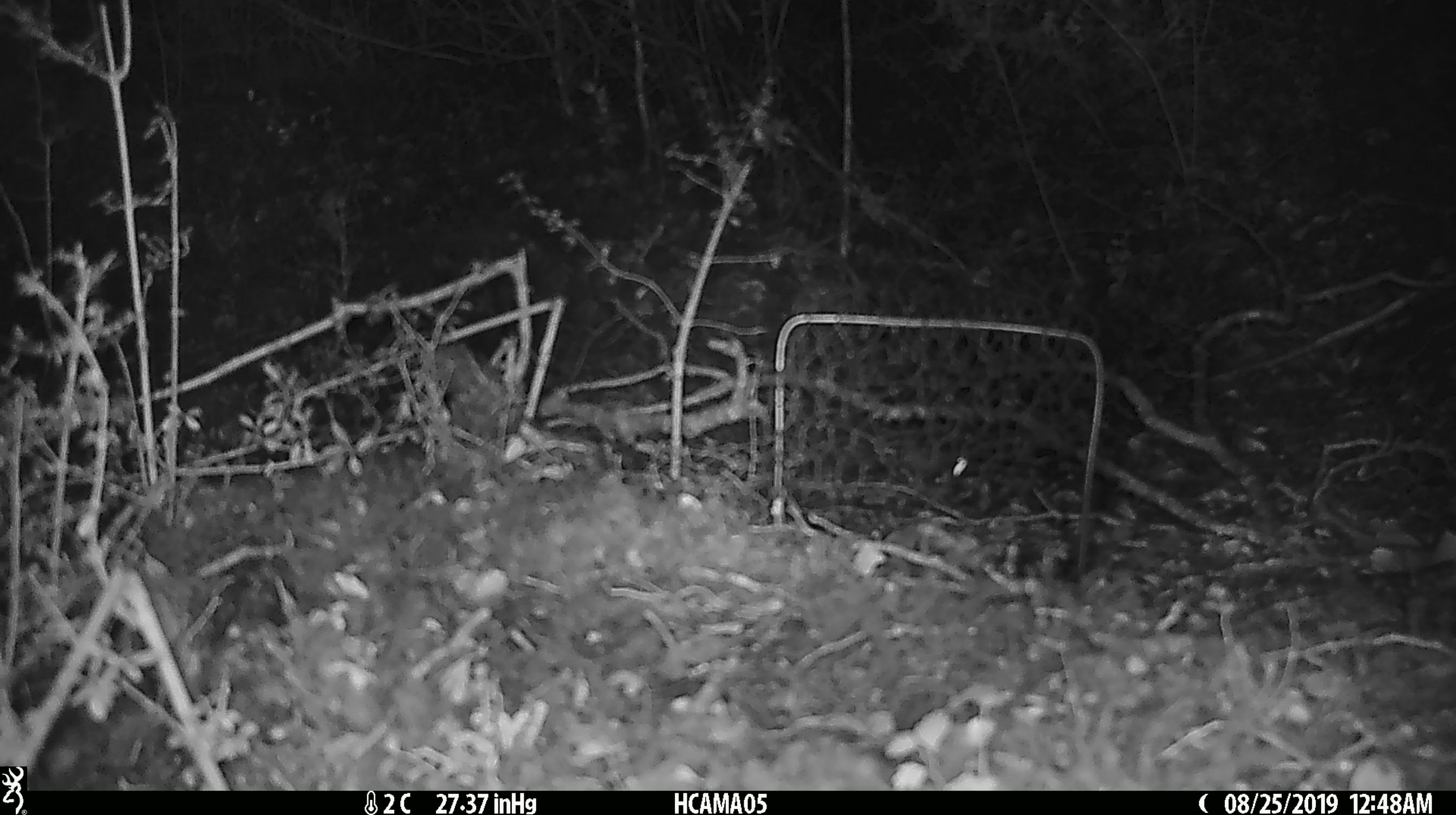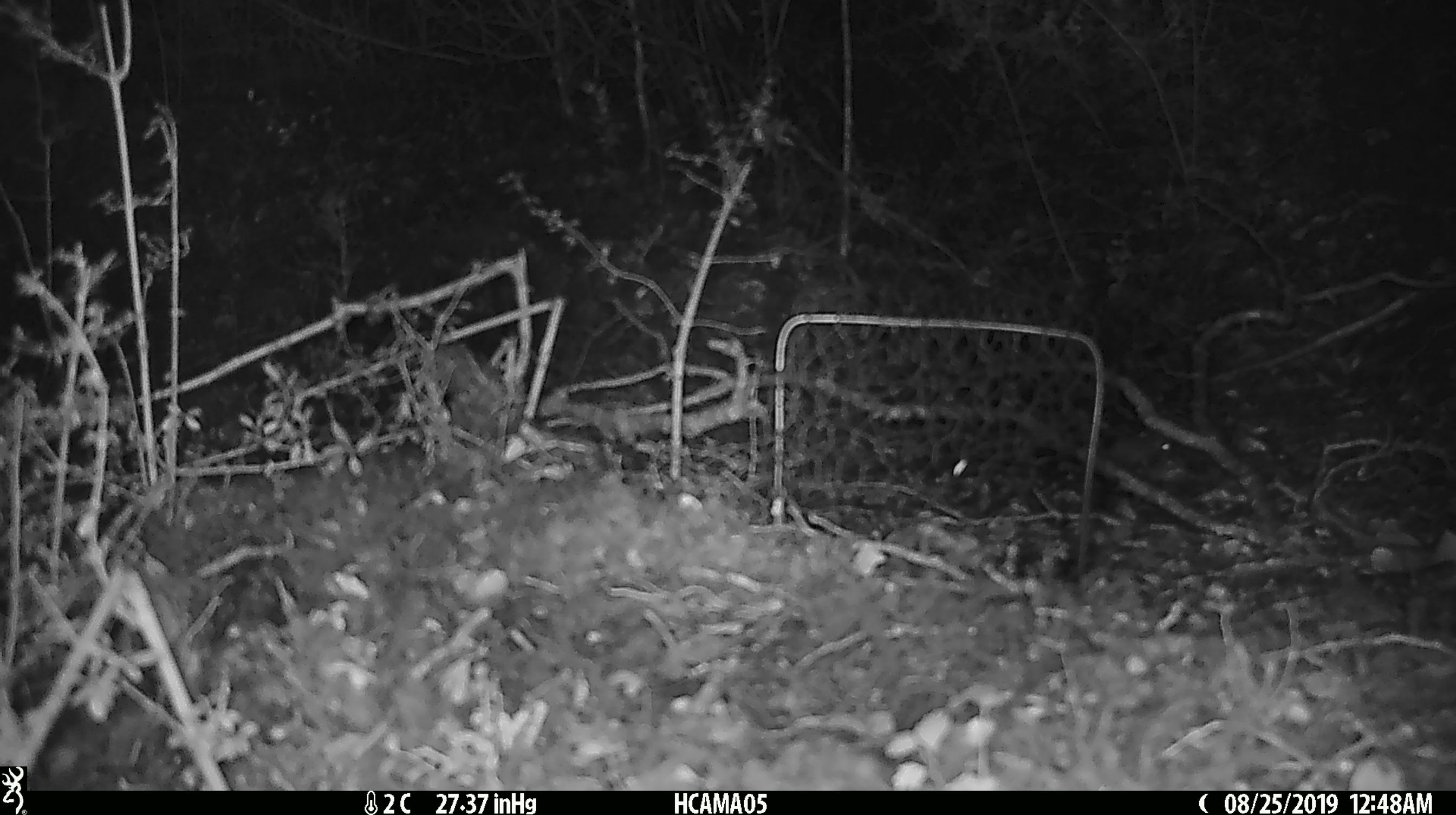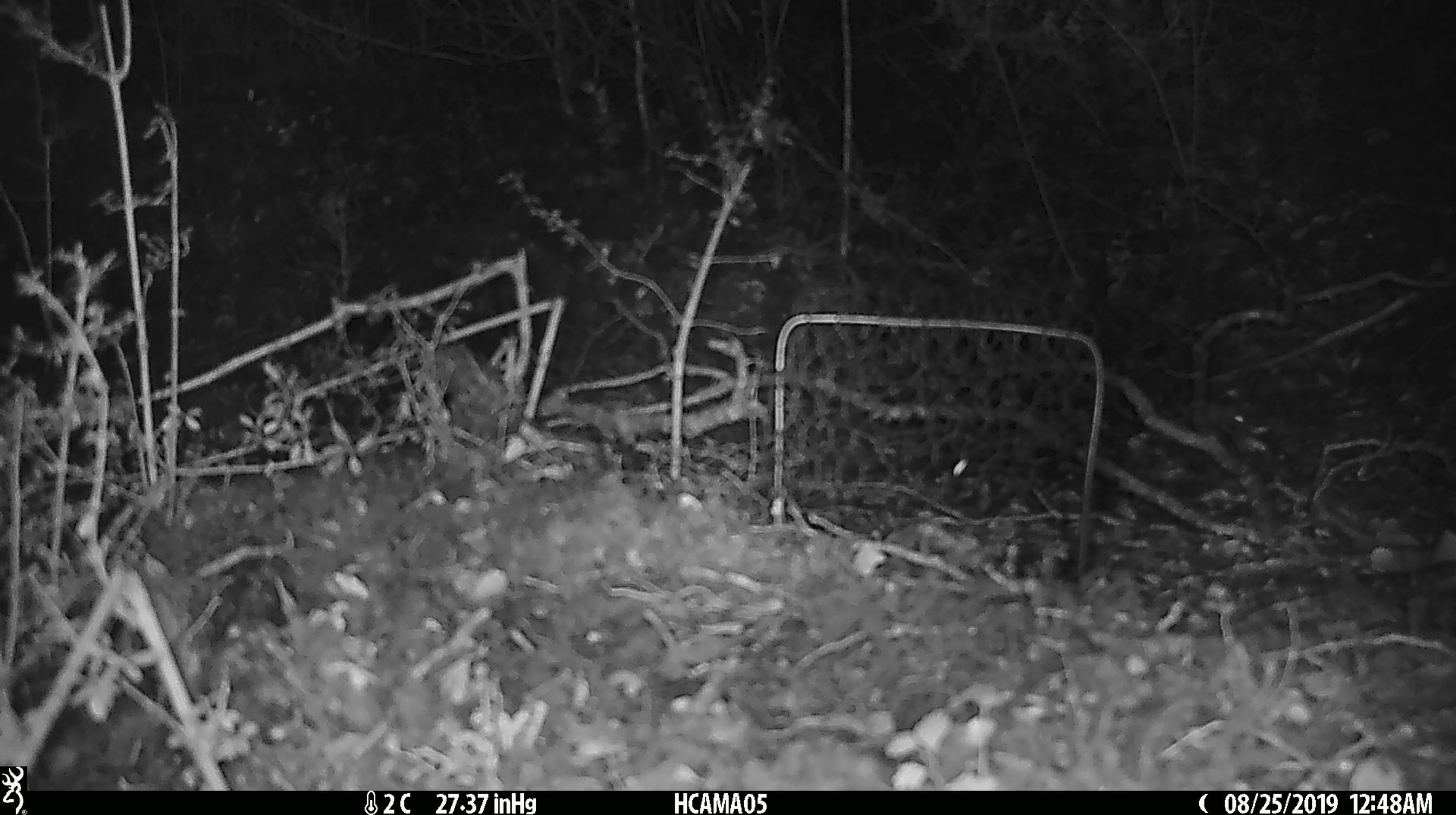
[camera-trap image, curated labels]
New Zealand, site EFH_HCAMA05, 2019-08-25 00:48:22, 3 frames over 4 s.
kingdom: Animalia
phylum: Chordata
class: Mammalia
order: Rodentia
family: Muridae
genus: Mus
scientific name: Mus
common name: mouse